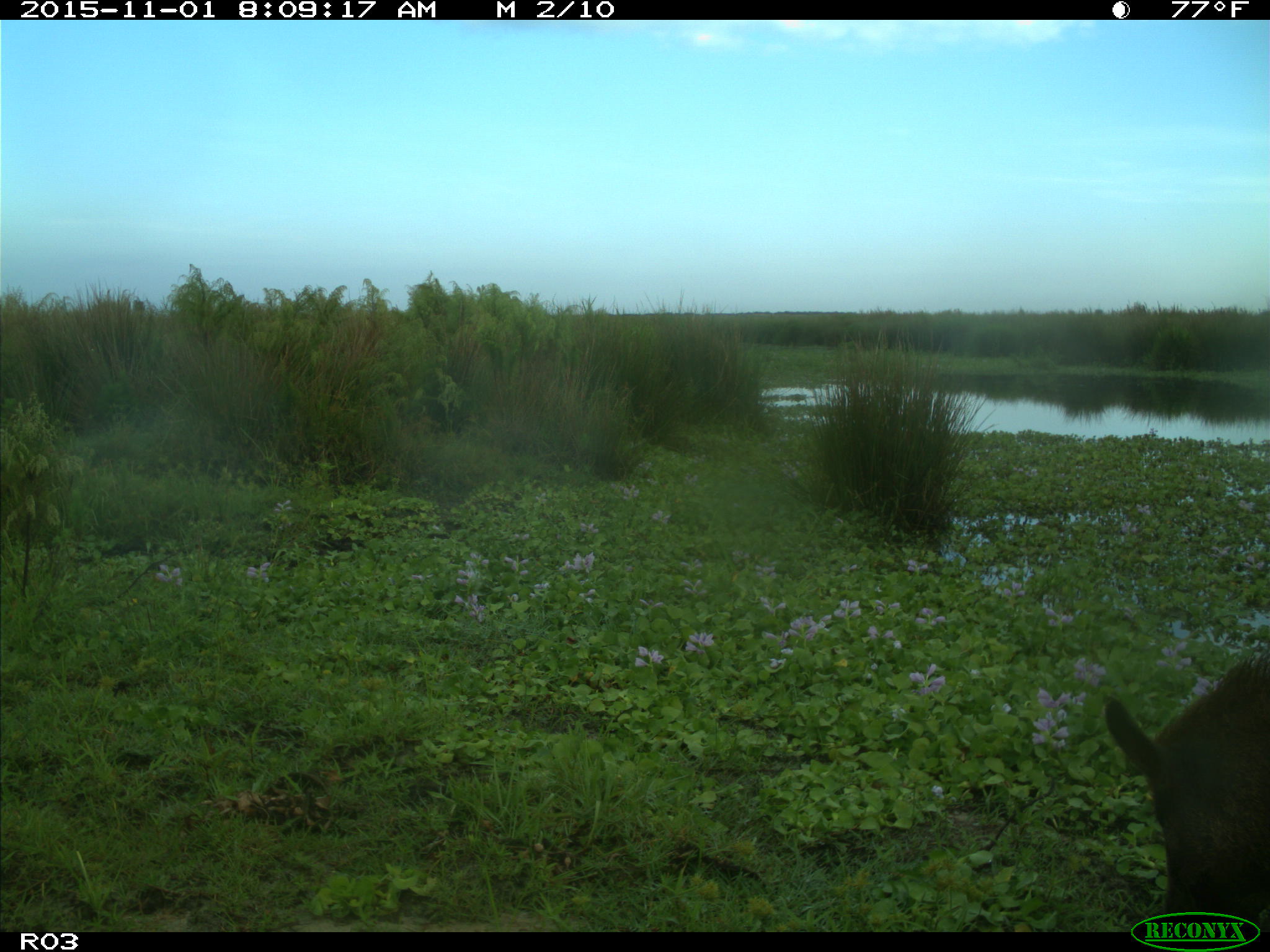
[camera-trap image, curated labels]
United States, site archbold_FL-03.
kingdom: Animalia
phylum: Chordata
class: Mammalia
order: Artiodactyla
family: Suidae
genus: Sus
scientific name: Sus scrofa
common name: wild boar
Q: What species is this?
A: Sus scrofa (wild boar).